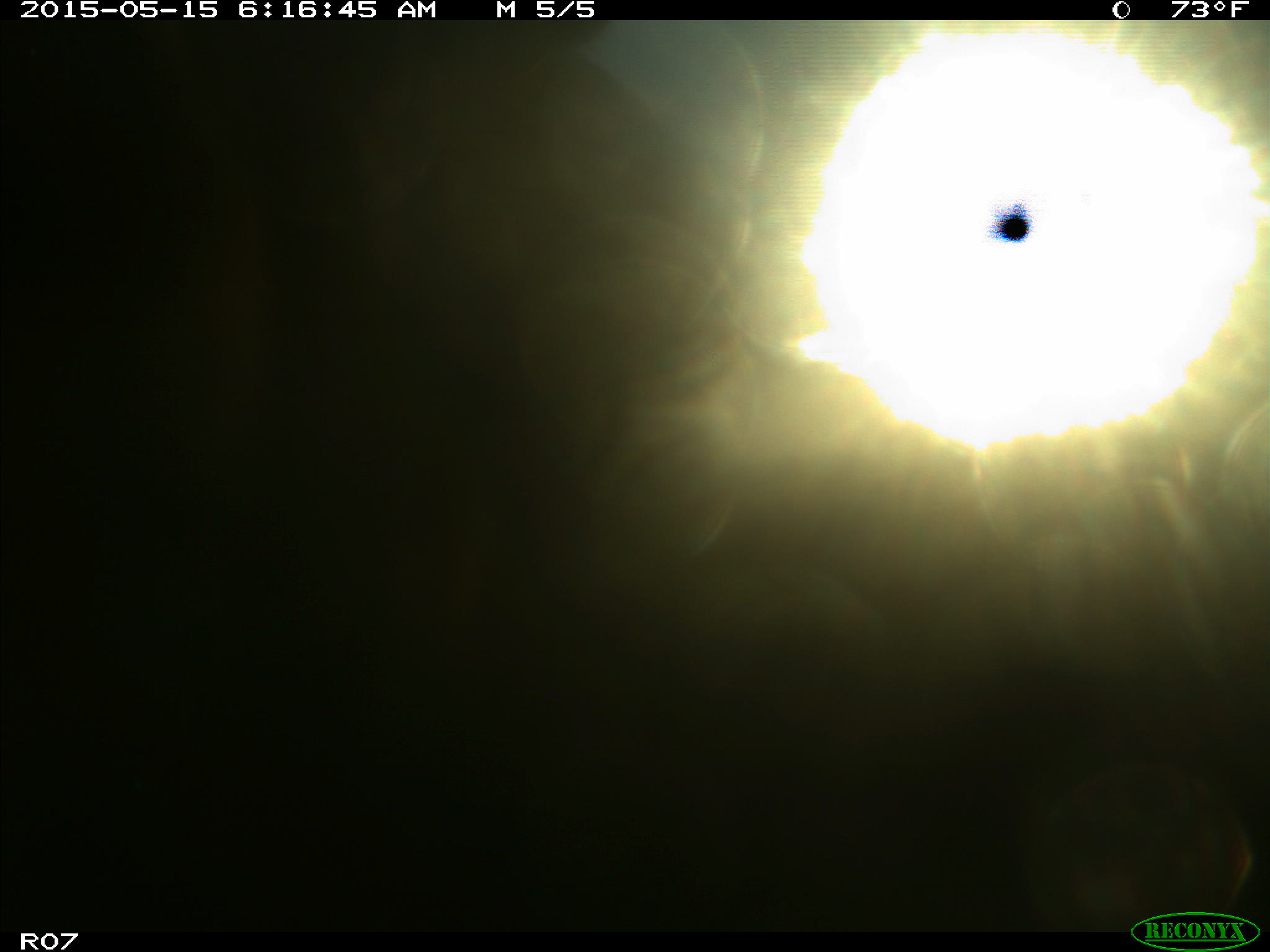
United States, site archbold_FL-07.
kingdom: Animalia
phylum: Chordata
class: Mammalia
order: Artiodactyla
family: Bovidae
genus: Bos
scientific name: Bos taurus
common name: domestic cow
Bos taurus (domestic cow).